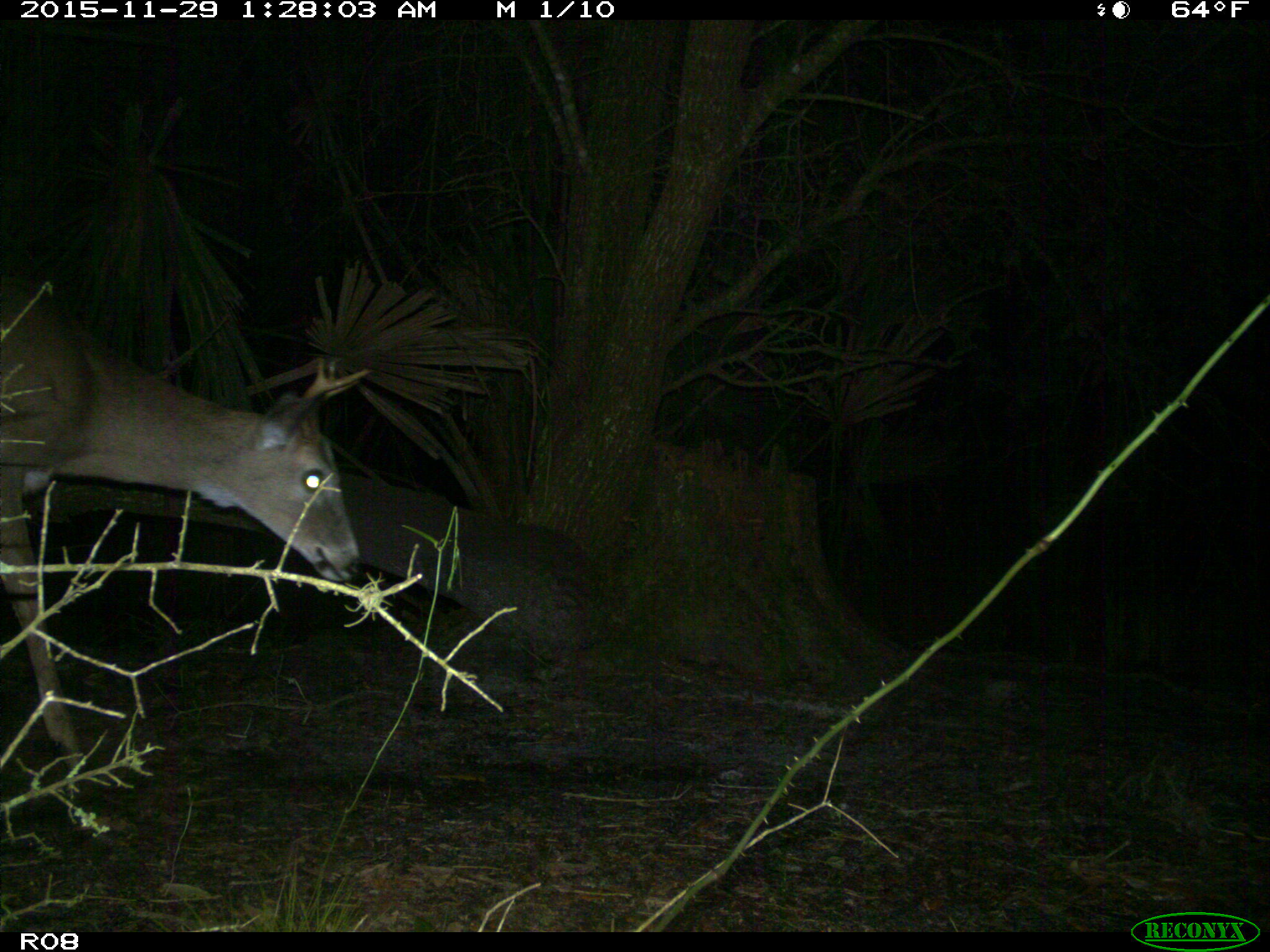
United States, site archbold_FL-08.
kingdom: Animalia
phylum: Chordata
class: Mammalia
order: Artiodactyla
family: Cervidae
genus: Odocoileus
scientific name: Odocoileus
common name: deer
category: unidentified deer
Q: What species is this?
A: Unidentified deer (deer) (Odocoileus).